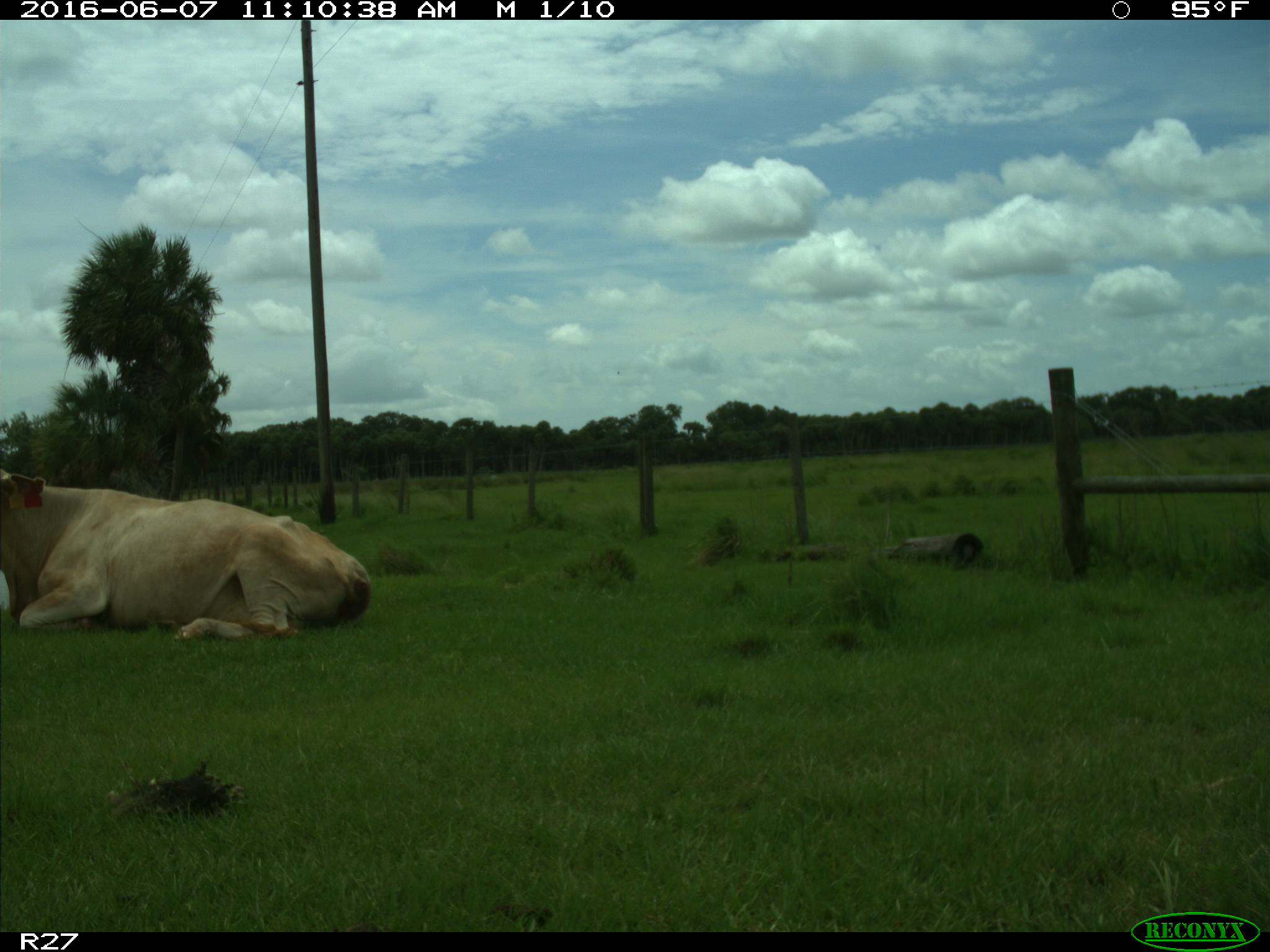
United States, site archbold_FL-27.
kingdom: Animalia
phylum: Chordata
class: Mammalia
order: Artiodactyla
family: Bovidae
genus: Bos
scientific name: Bos taurus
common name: domestic cow